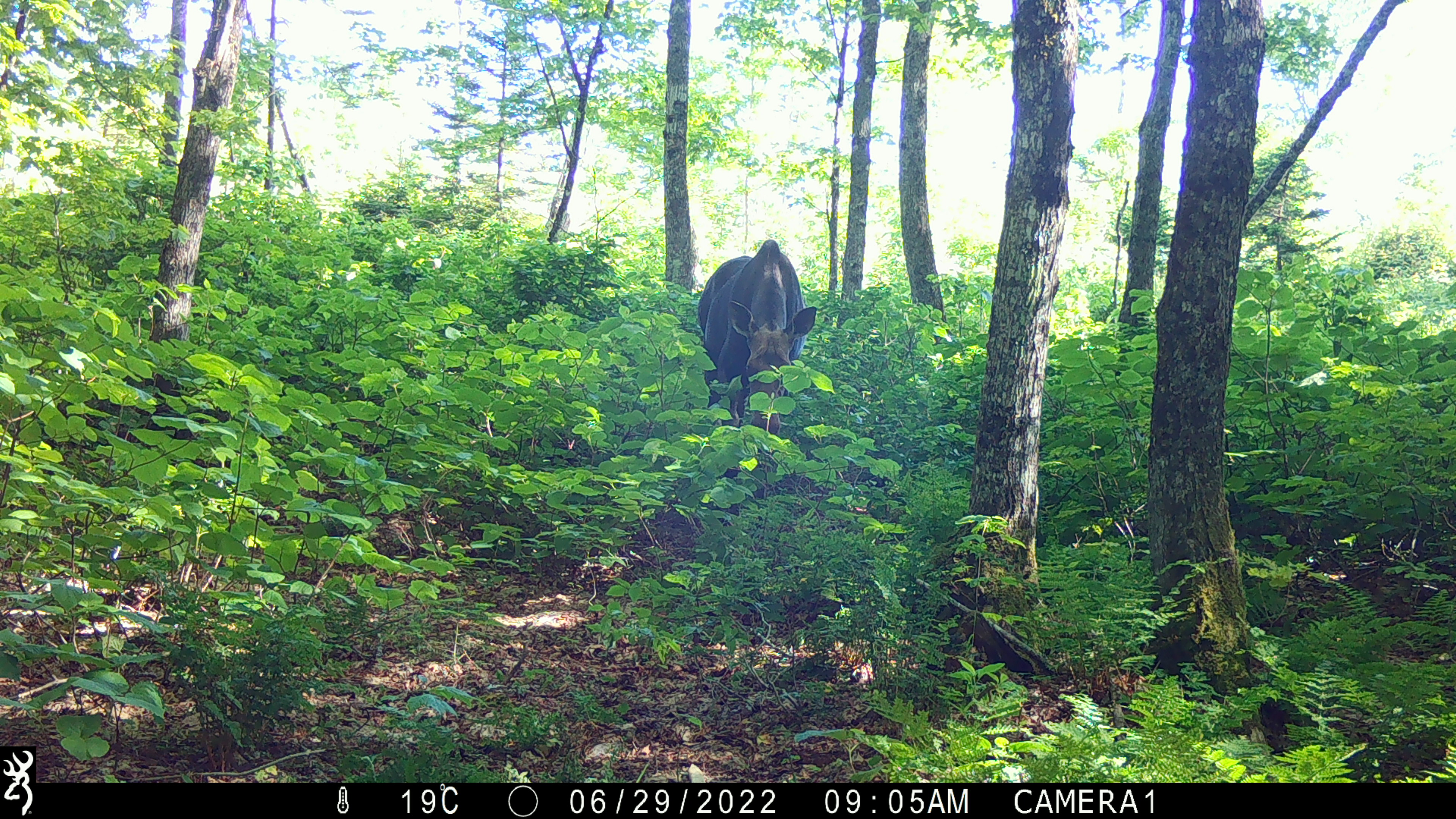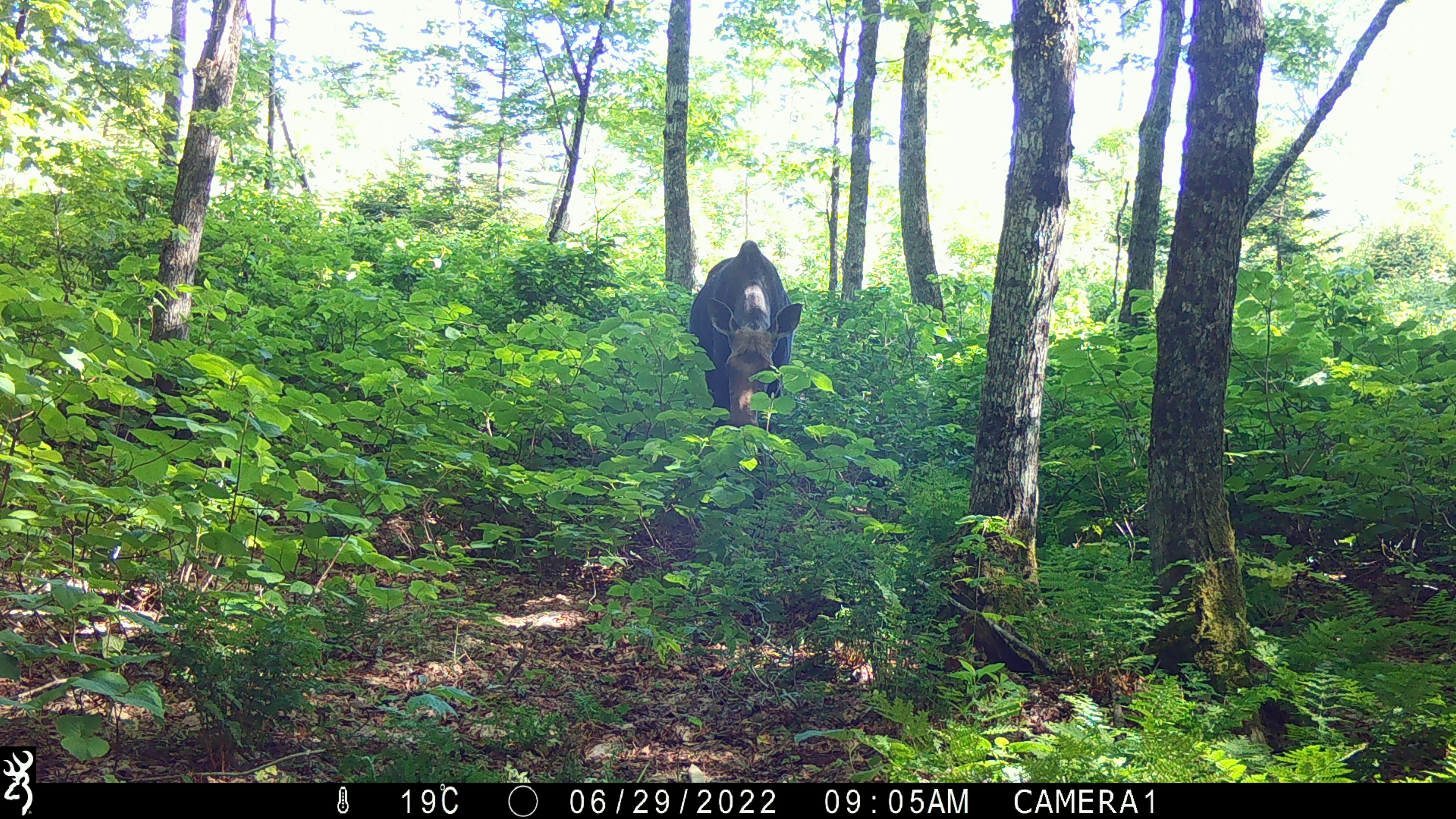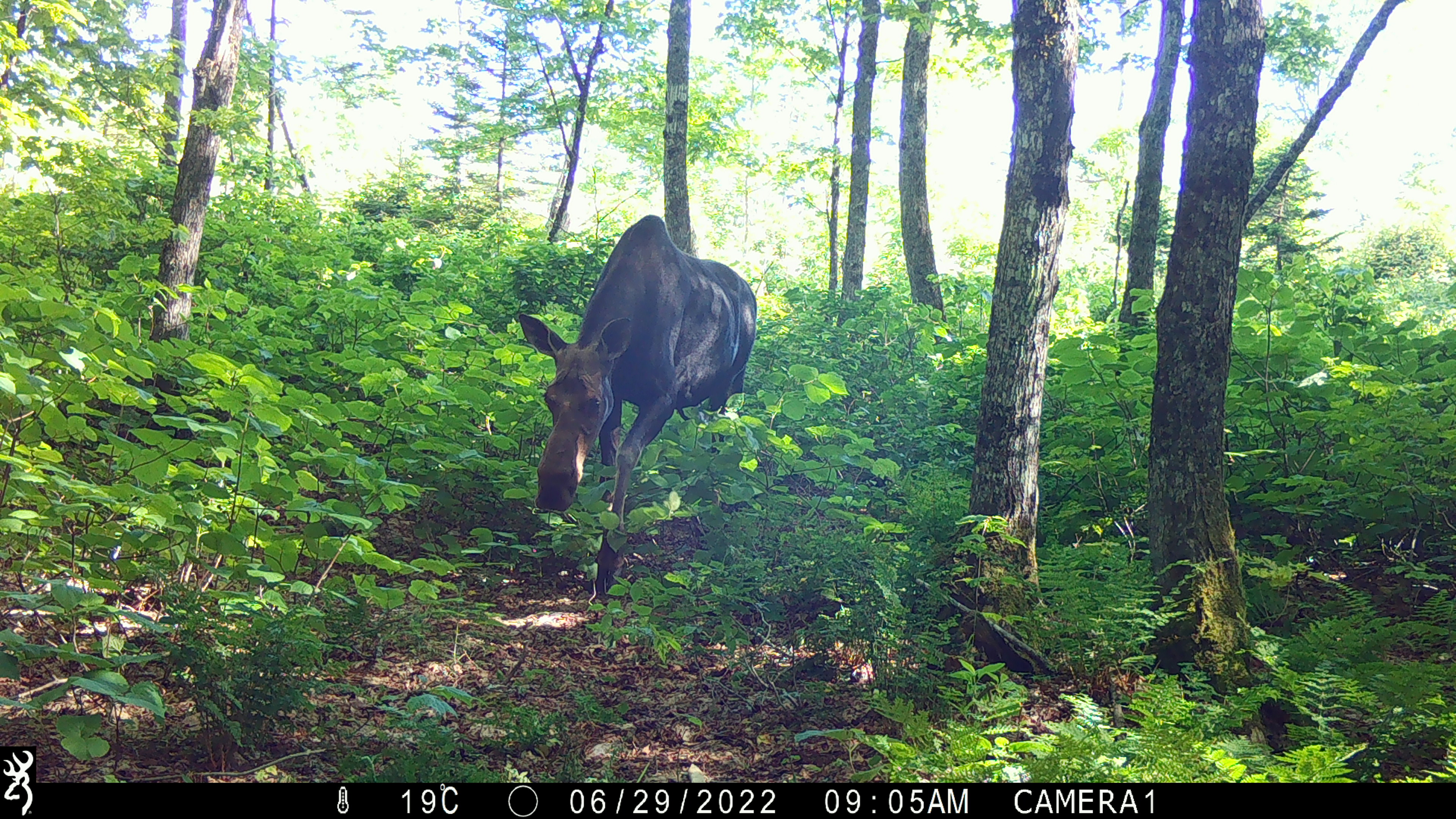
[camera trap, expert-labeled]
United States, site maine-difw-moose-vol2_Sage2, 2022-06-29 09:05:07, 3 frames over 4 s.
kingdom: Animalia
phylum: Chordata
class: Mammalia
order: Artiodactyla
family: Cervidae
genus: Alces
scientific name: Alces alces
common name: moose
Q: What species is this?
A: Moose (Alces alces).